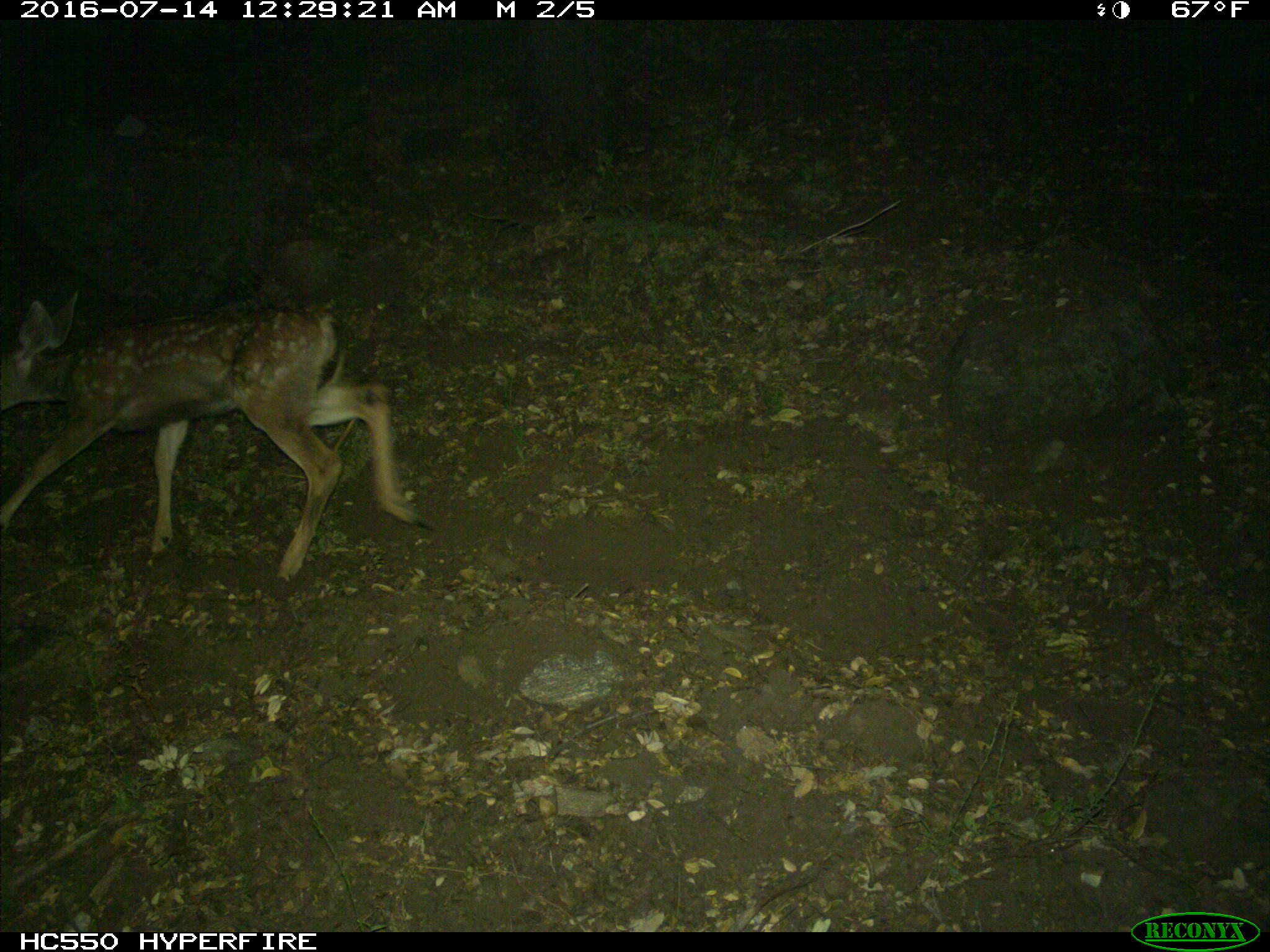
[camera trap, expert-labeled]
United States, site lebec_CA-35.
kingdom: Animalia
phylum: Chordata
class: Mammalia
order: Artiodactyla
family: Cervidae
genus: Odocoileus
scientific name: Odocoileus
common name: deer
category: unidentified deer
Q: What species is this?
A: Unidentified deer (deer) (Odocoileus).